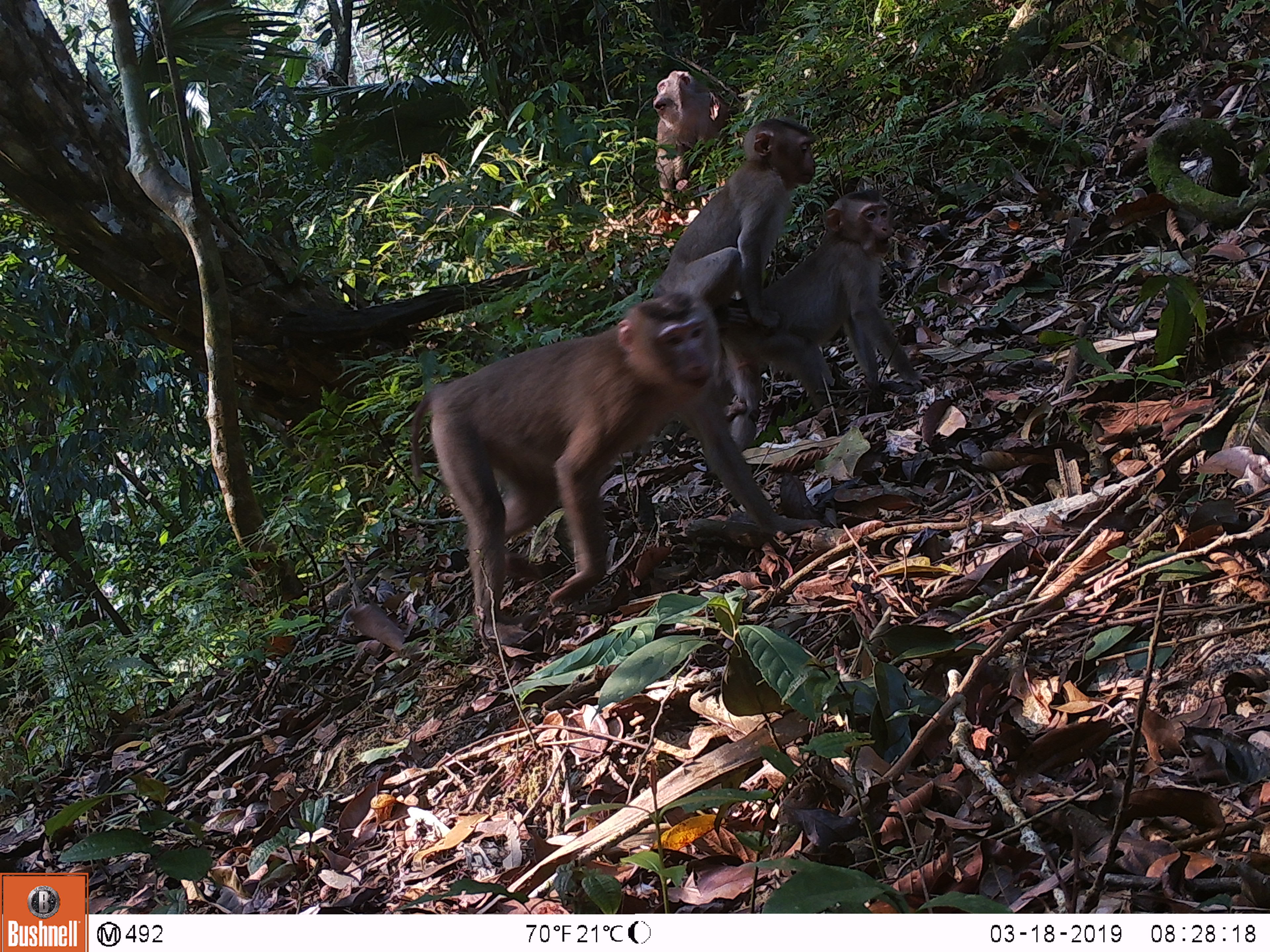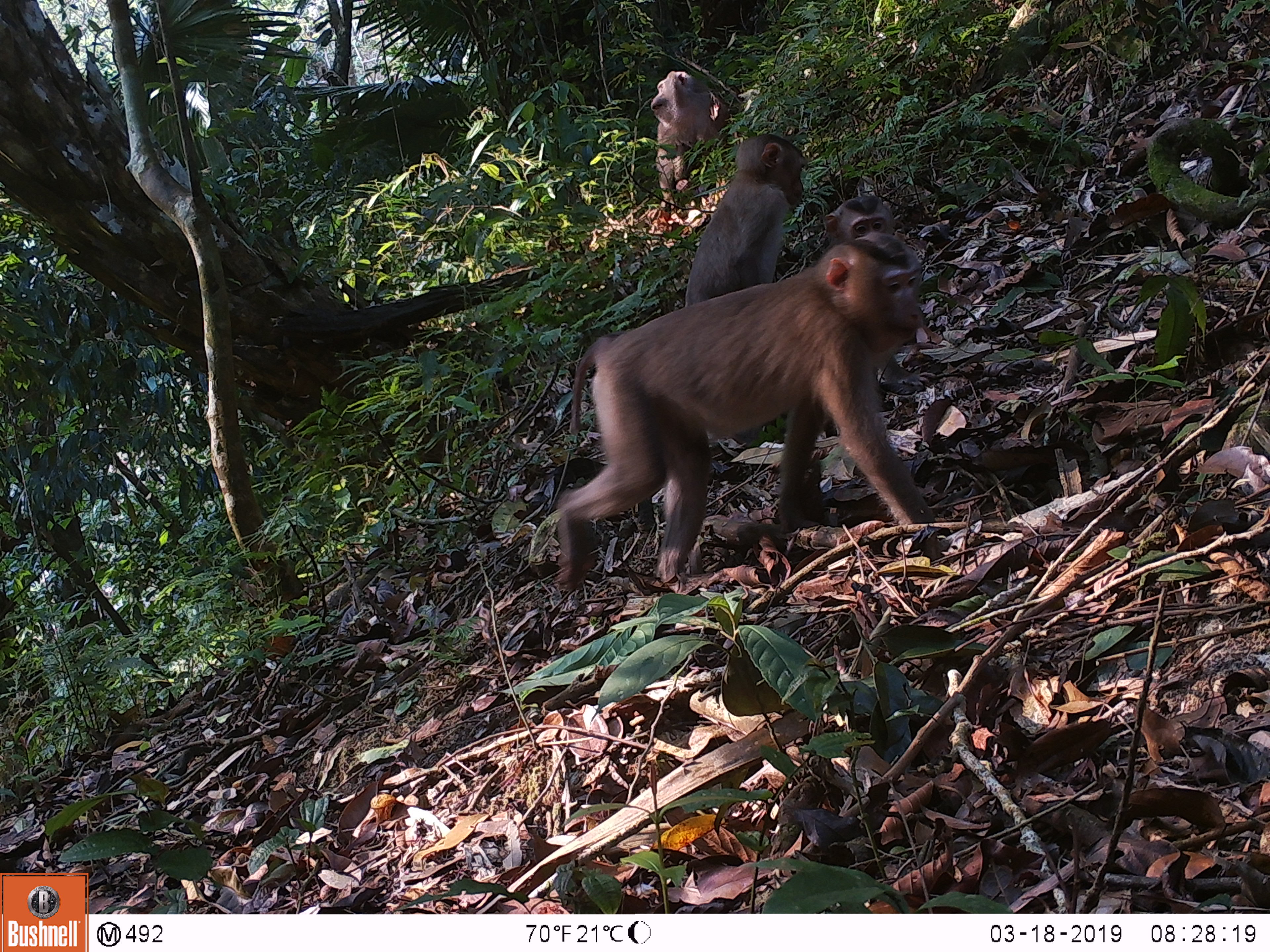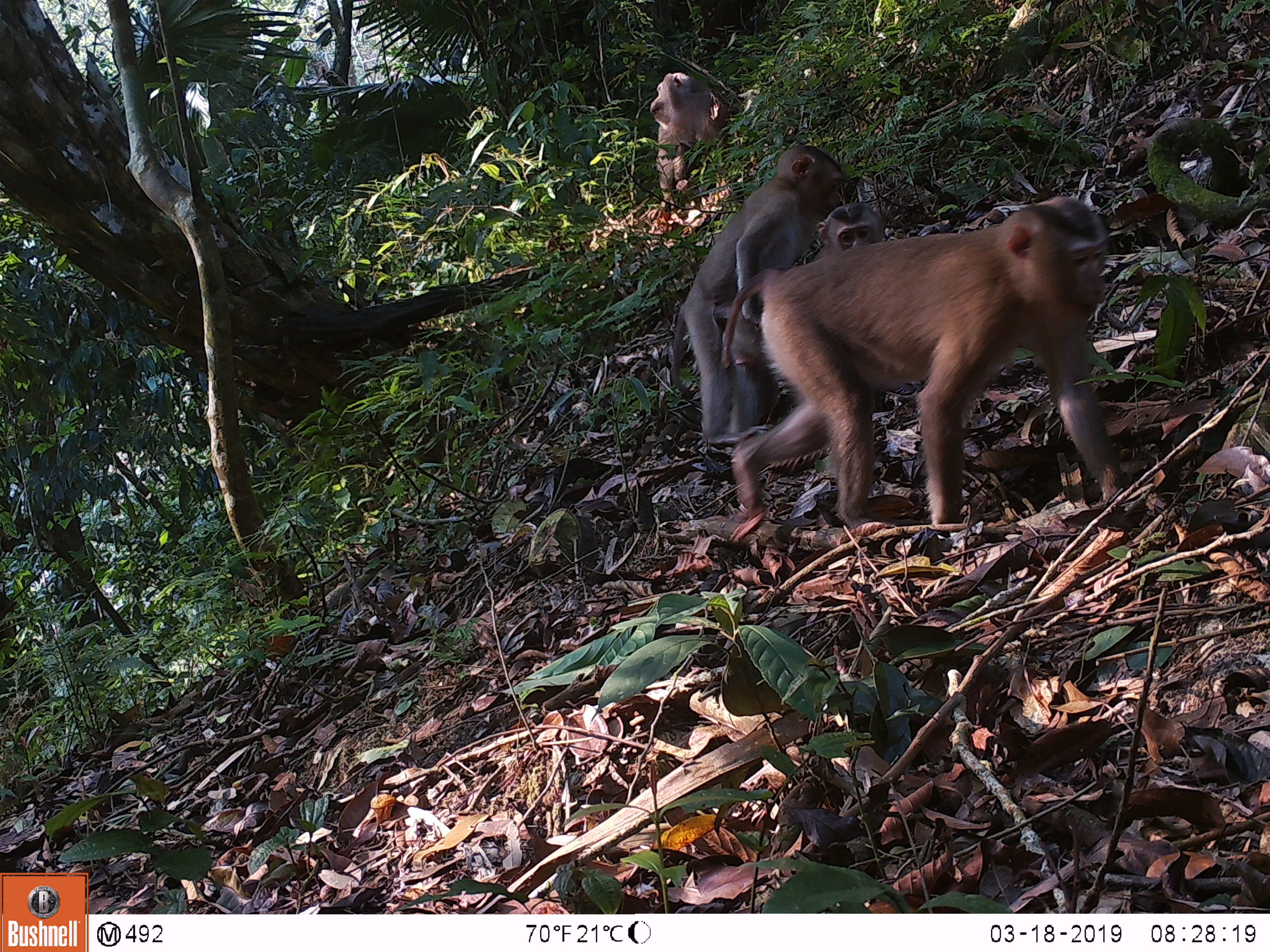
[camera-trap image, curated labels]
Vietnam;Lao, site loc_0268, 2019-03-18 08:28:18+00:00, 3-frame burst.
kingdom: Animalia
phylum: Chordata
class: Mammalia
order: Primates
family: Cercopithecidae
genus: Macaca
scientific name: Macaca nemestrina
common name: pig-tailed macaque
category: pig tailed macaque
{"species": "pig tailed macaque (pig-tailed macaque) (Macaca nemestrina)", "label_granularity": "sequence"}